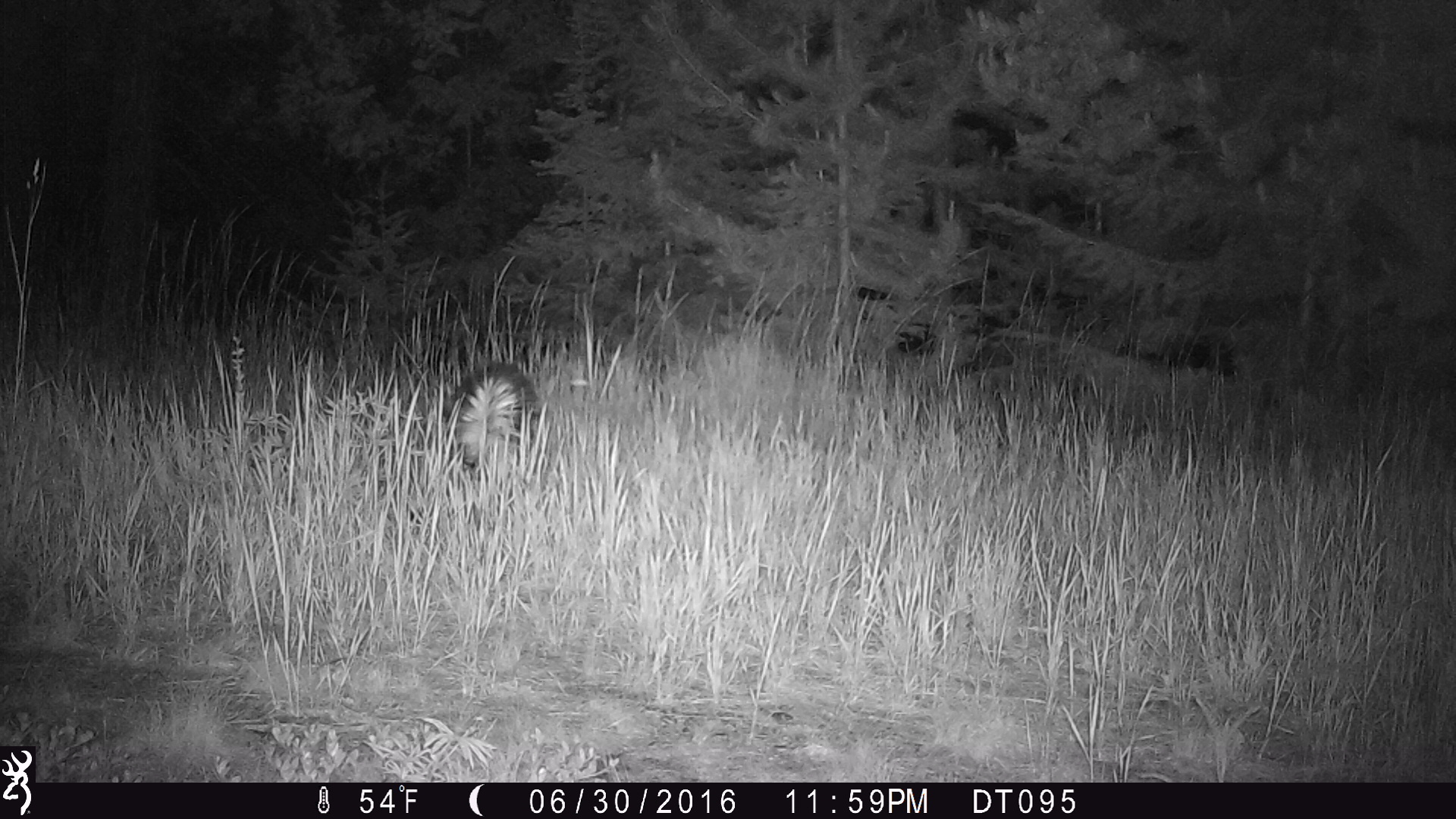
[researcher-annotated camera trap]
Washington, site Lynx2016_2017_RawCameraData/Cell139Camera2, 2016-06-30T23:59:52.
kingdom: Animalia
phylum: Chordata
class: Mammalia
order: Carnivora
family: Mephitidae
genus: Mephitis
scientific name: Mephitis mephitis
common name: striped skunk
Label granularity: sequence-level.